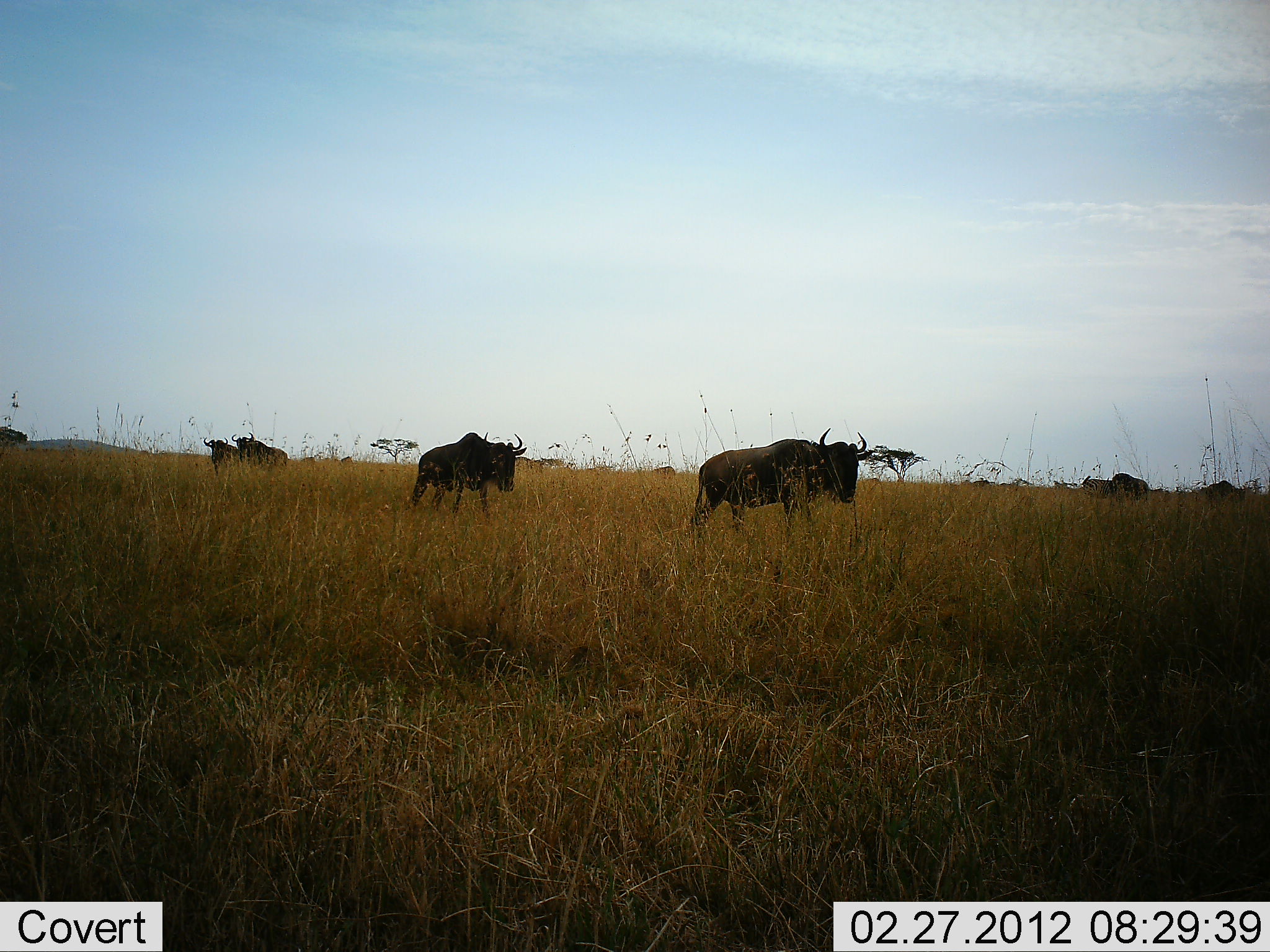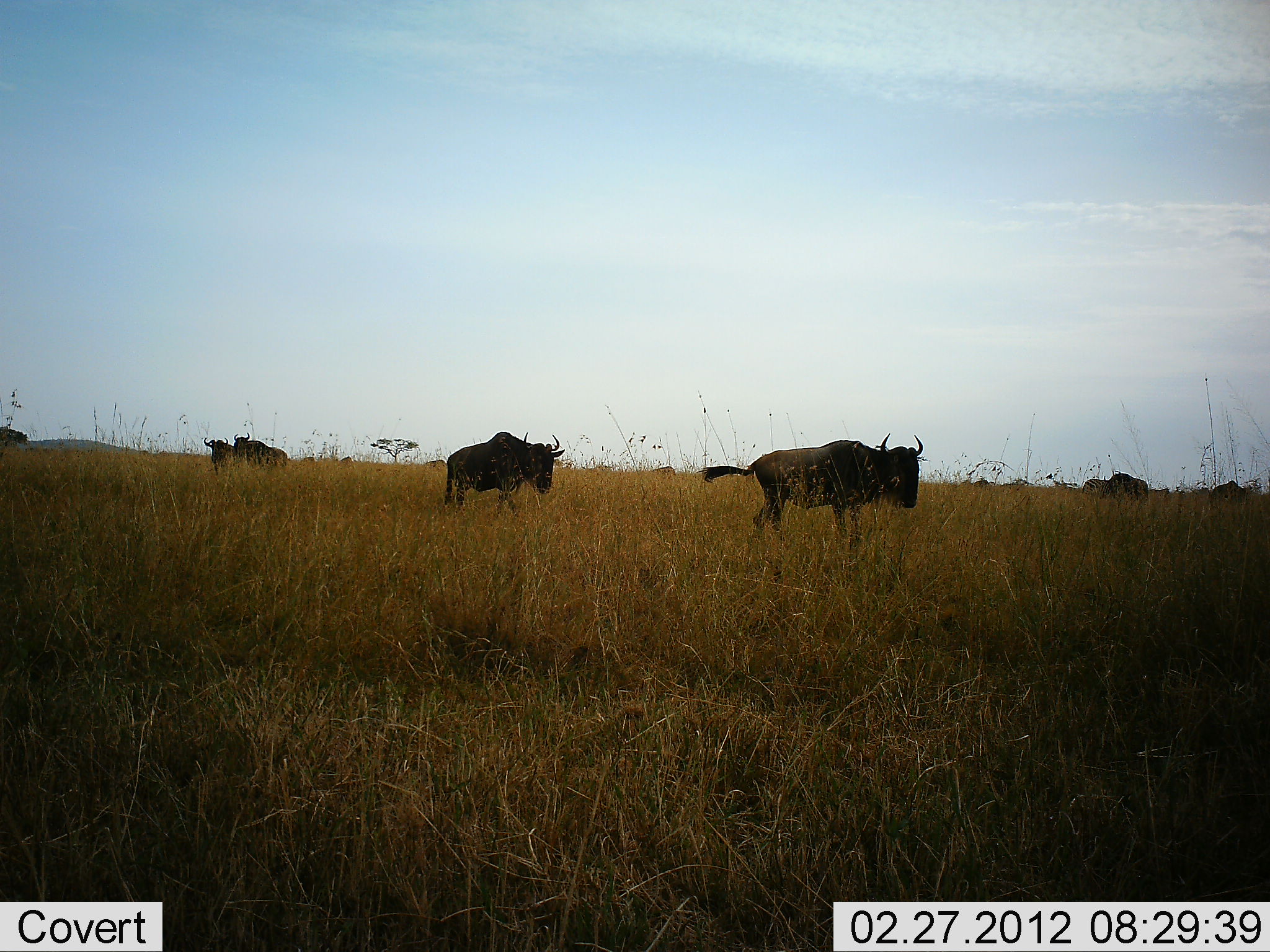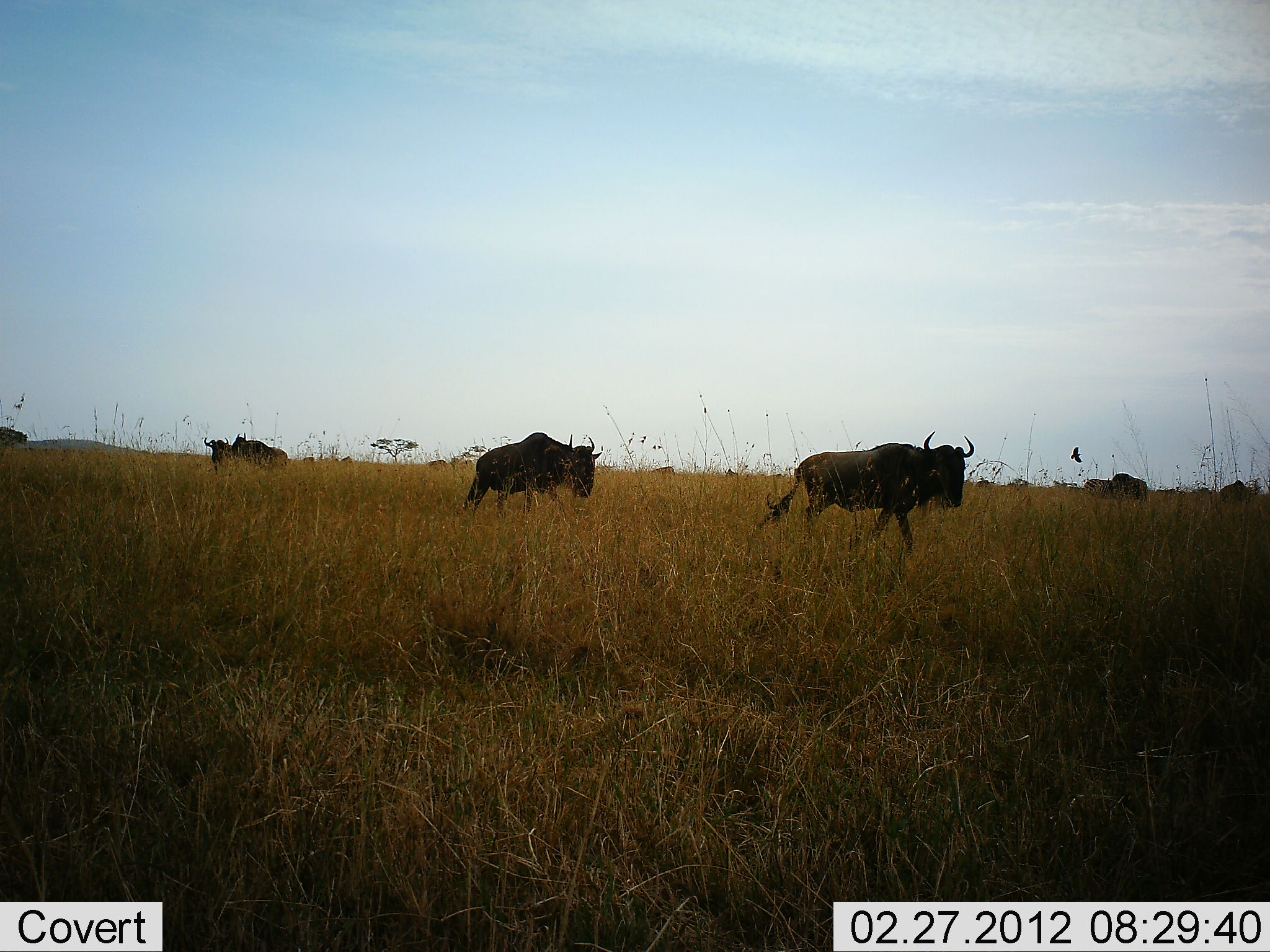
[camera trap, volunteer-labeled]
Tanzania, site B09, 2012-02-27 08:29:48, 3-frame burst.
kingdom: Animalia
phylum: Chordata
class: Mammalia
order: Artiodactyla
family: Bovidae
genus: Connochaetes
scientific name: Connochaetes taurinus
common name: blue wildebeest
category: wildebeest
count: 8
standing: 50%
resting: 0%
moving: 95%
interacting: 0%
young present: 0%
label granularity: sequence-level